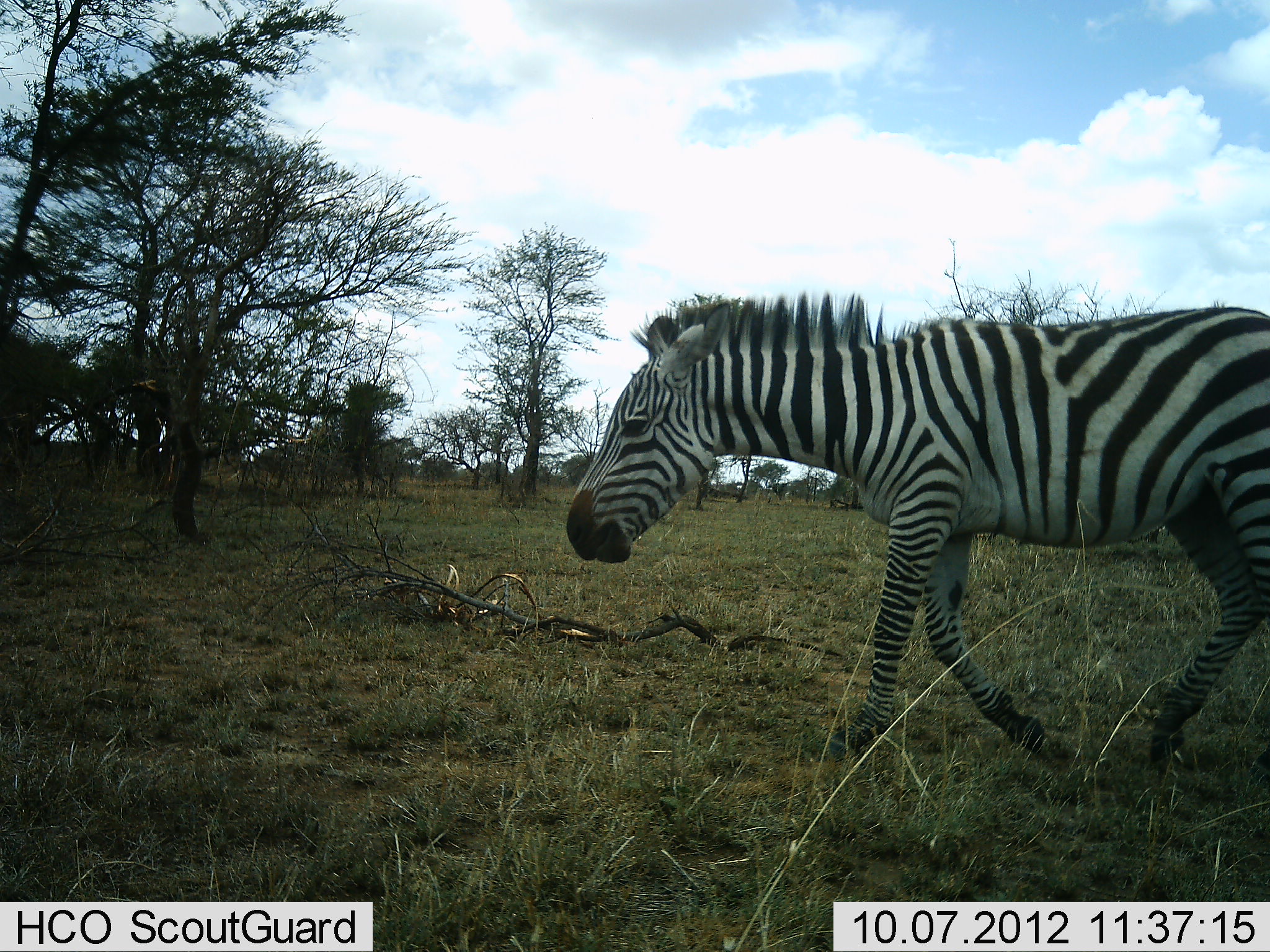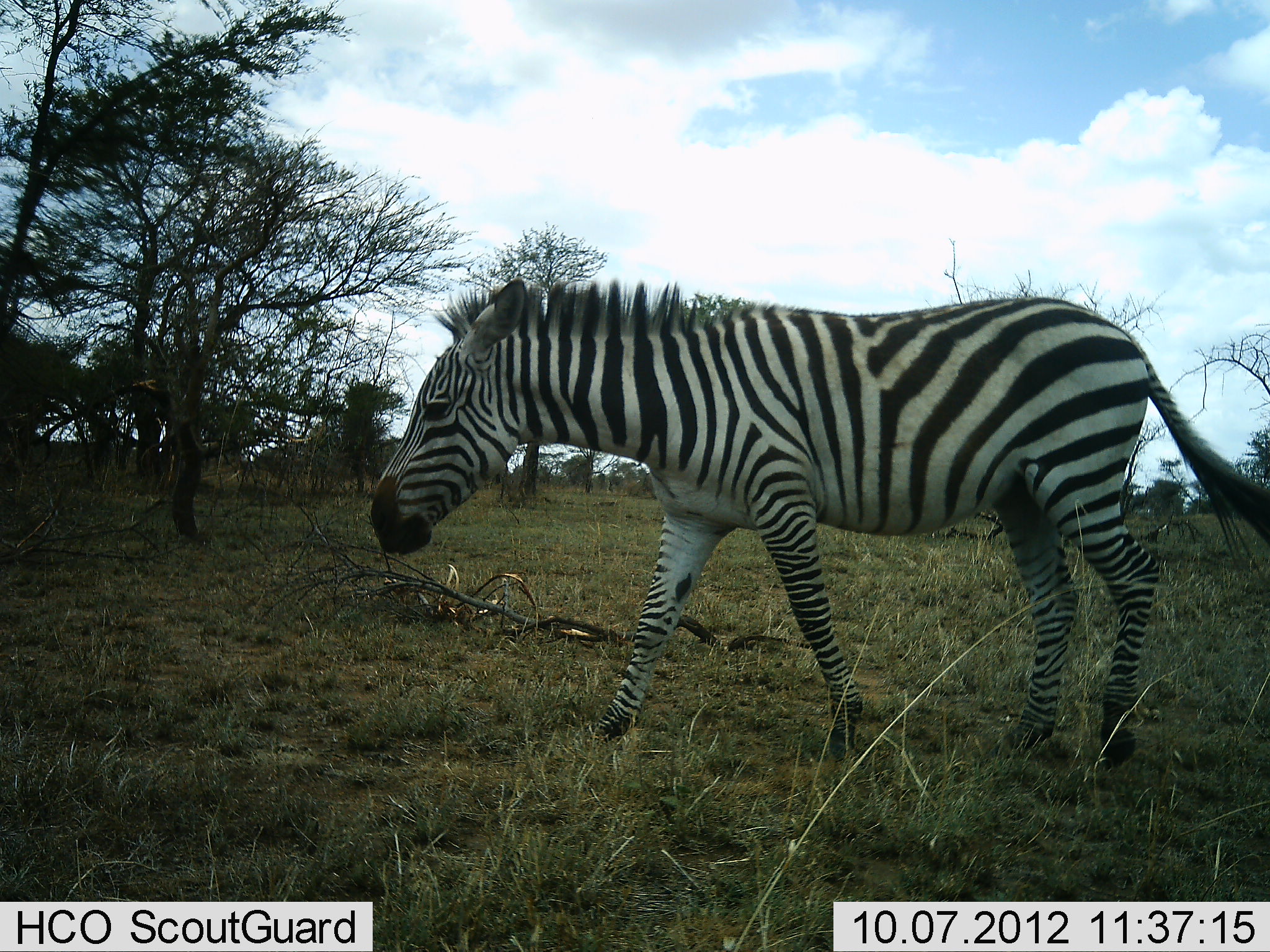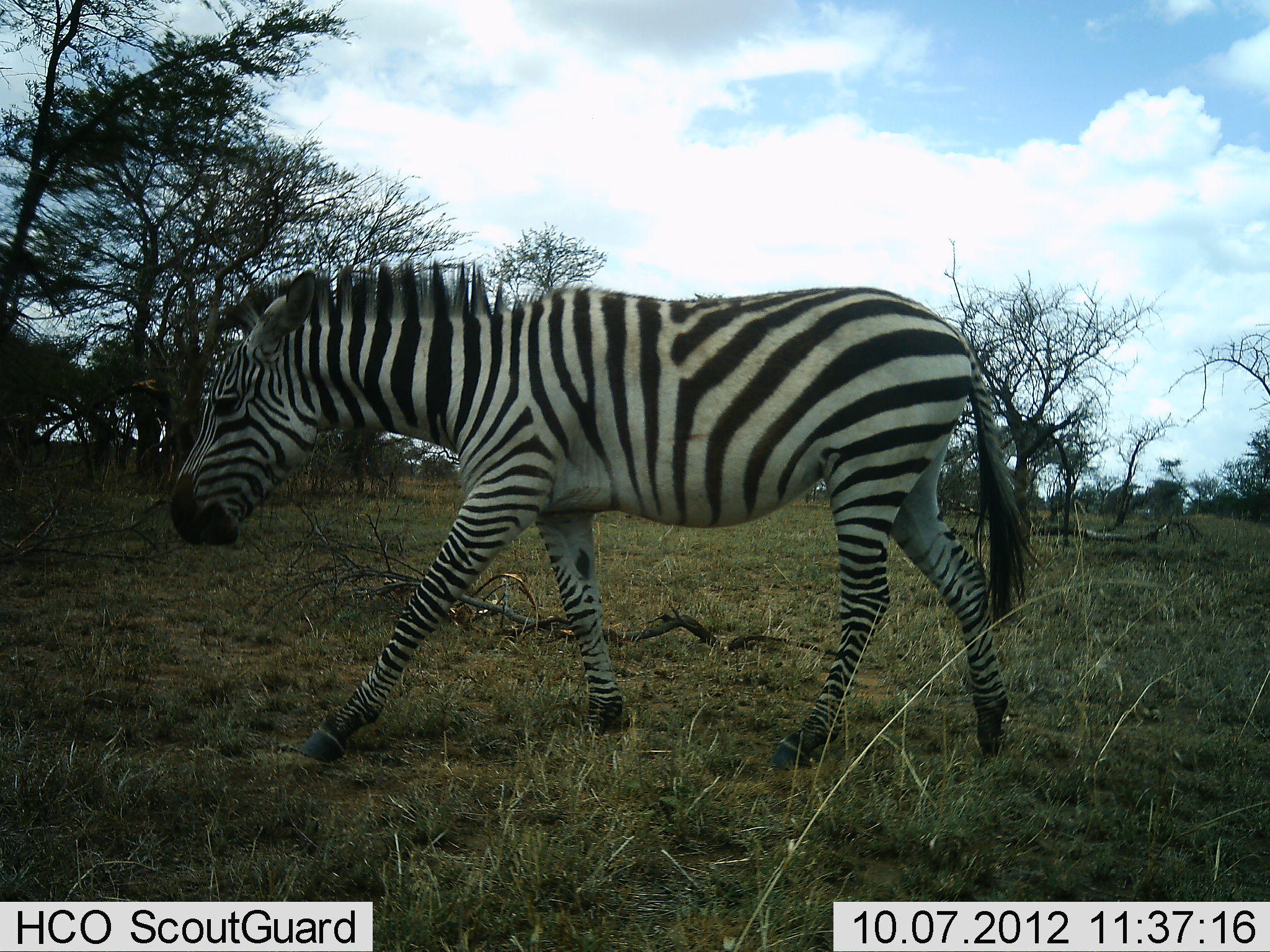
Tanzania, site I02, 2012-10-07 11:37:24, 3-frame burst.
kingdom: Animalia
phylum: Chordata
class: Mammalia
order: Perissodactyla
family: Equidae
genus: Equus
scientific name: Equus quagga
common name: plains zebra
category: zebra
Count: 1.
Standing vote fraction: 0%.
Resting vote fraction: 0%.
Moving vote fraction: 100%.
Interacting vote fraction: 0%.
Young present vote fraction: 0%.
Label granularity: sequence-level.